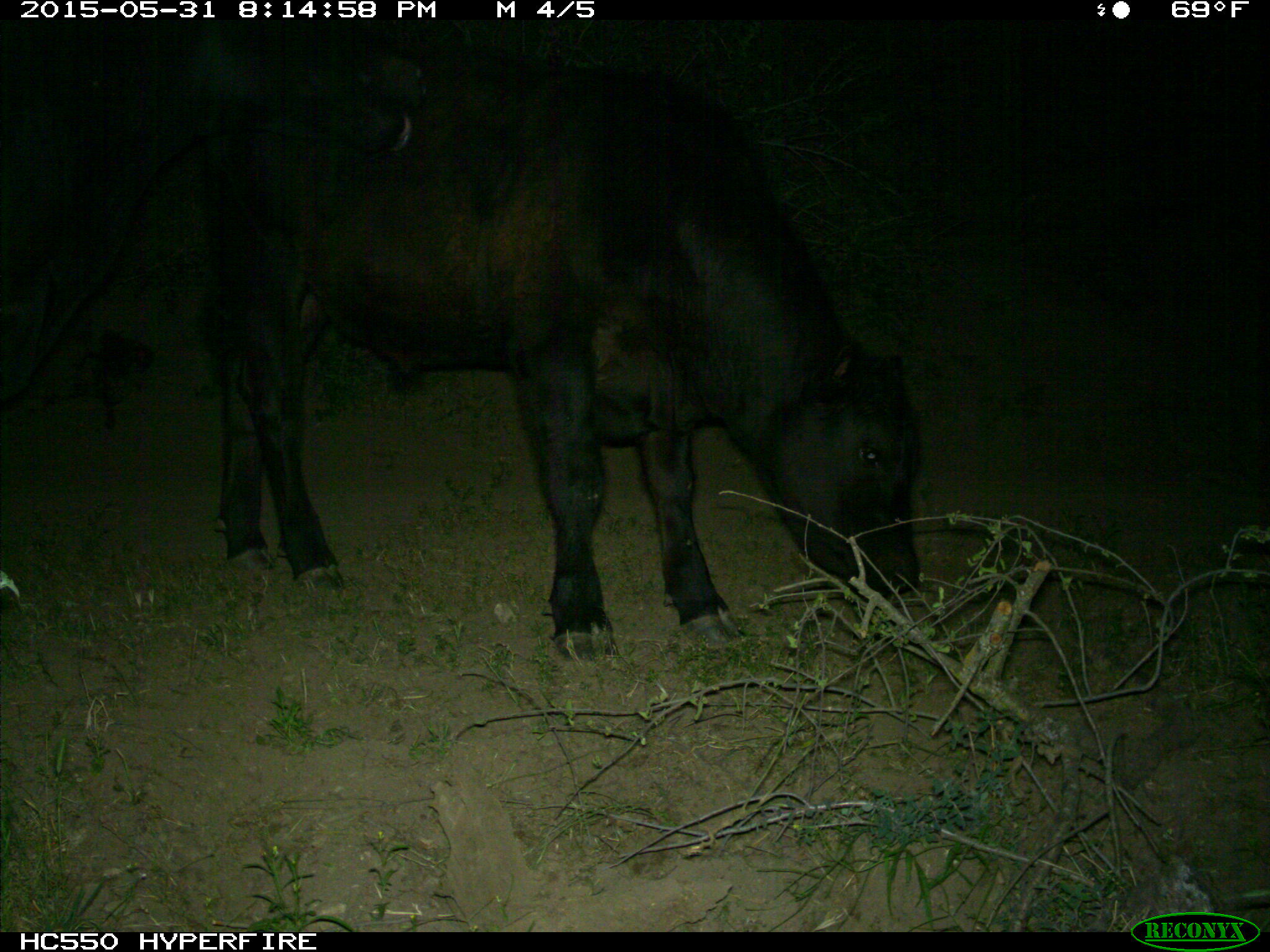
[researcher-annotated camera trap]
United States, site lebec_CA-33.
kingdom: Animalia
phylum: Chordata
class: Mammalia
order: Artiodactyla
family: Bovidae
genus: Bos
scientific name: Bos taurus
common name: domestic cow